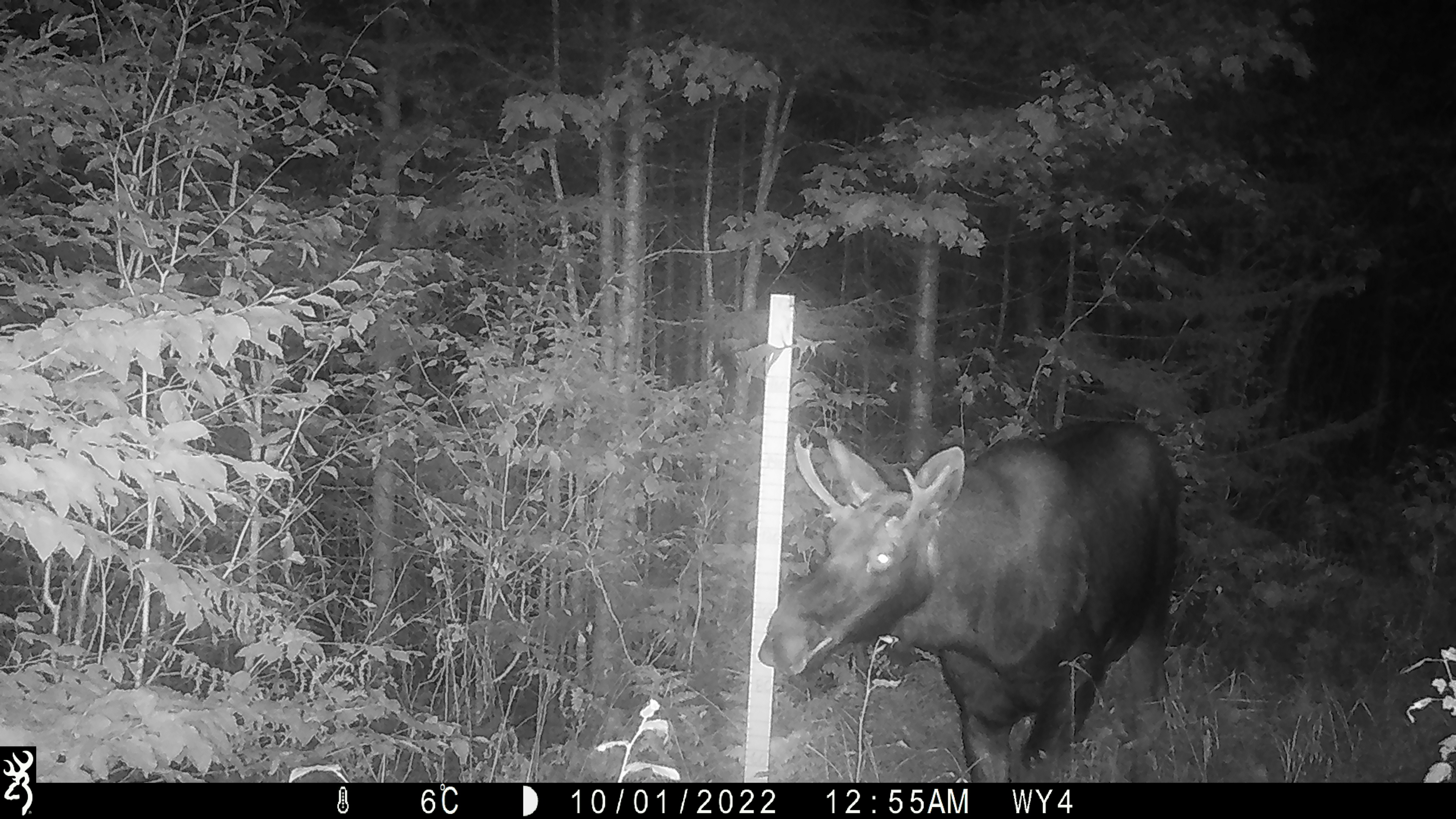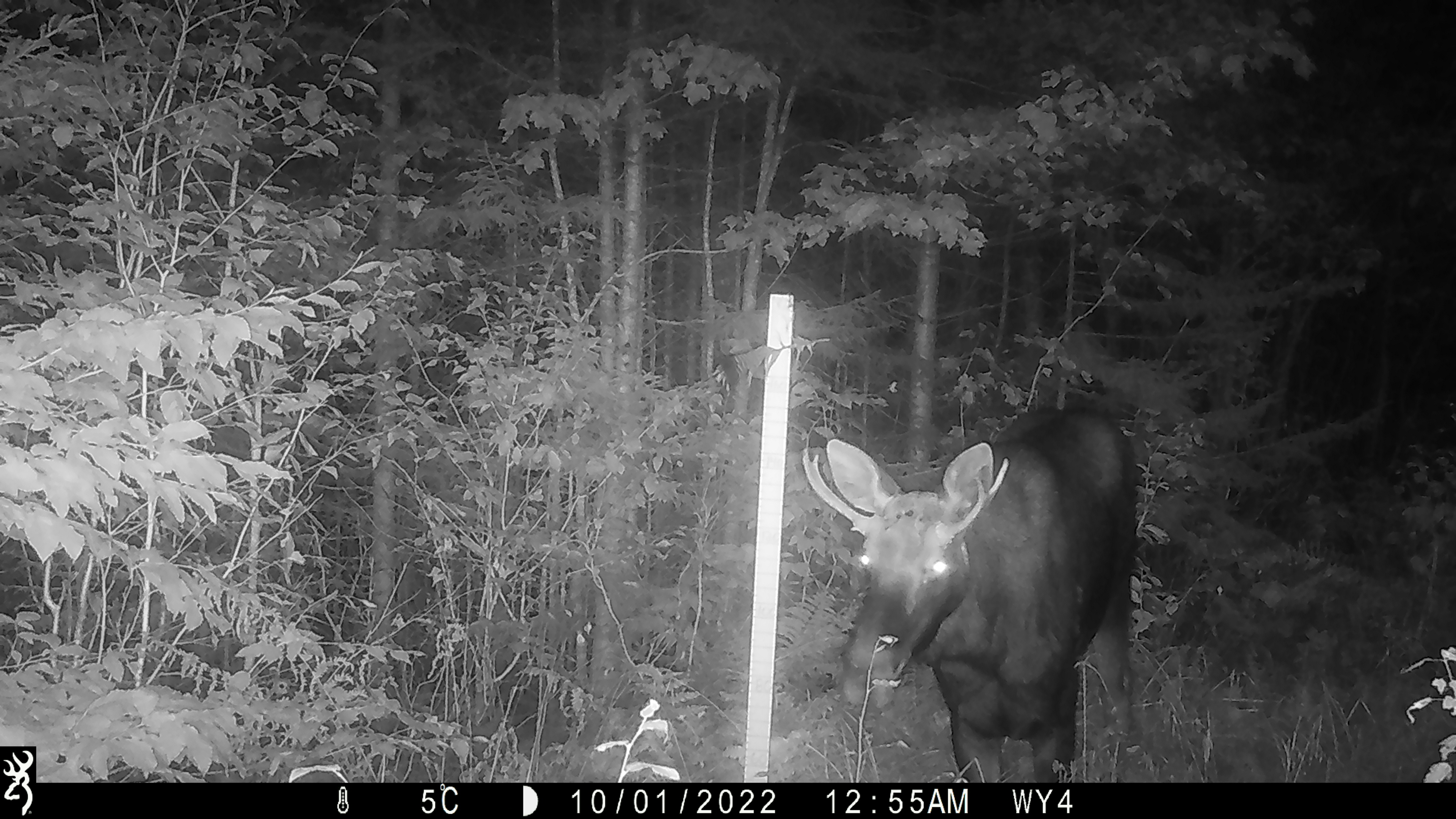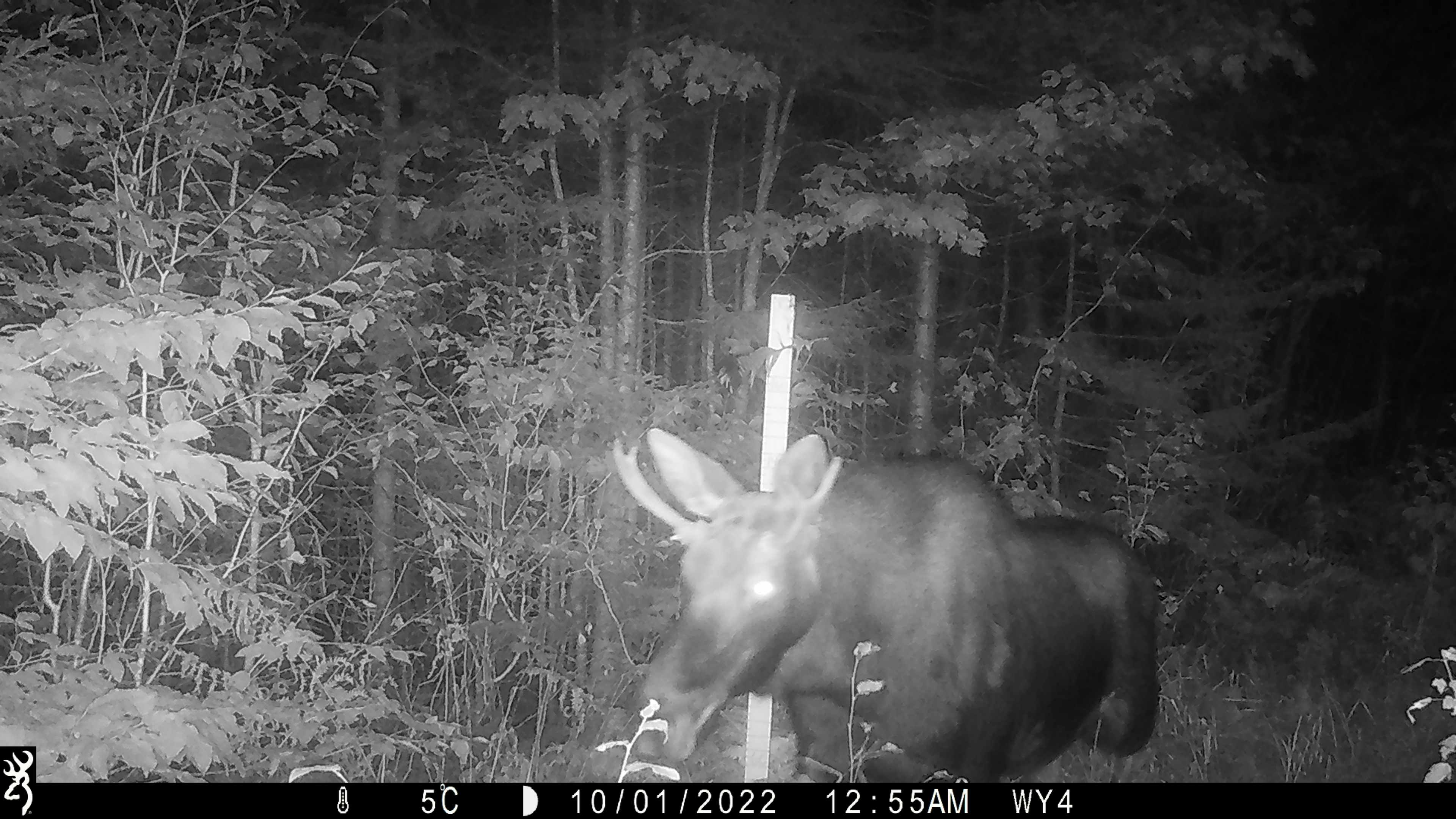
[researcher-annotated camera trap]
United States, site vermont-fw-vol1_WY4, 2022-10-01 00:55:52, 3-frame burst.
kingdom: Animalia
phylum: Chordata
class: Mammalia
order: Artiodactyla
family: Cervidae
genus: Alces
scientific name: Alces alces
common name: moose